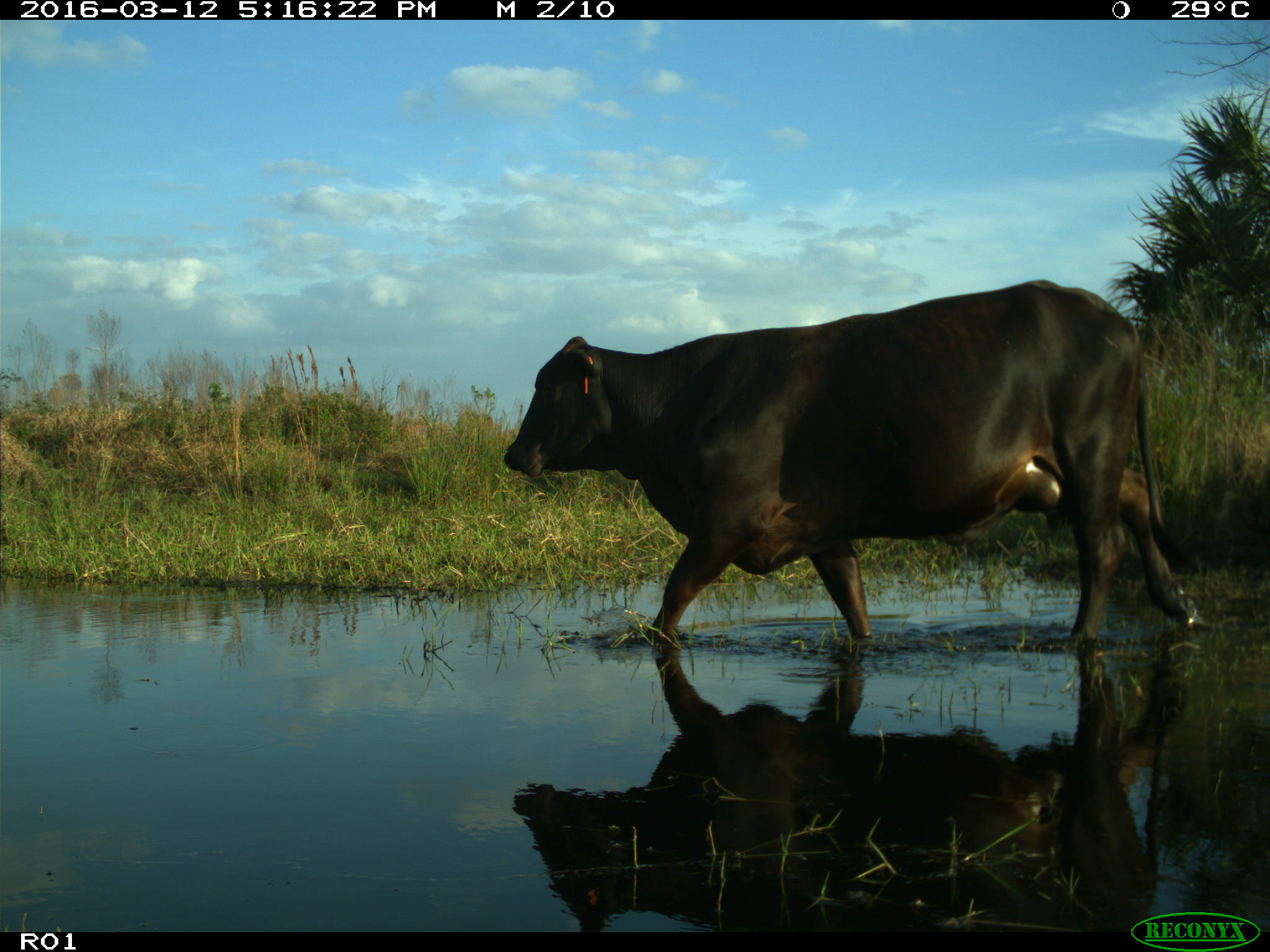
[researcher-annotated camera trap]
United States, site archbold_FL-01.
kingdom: Animalia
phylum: Chordata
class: Mammalia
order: Artiodactyla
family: Bovidae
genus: Bos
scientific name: Bos taurus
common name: domestic cow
Bos taurus (domestic cow).